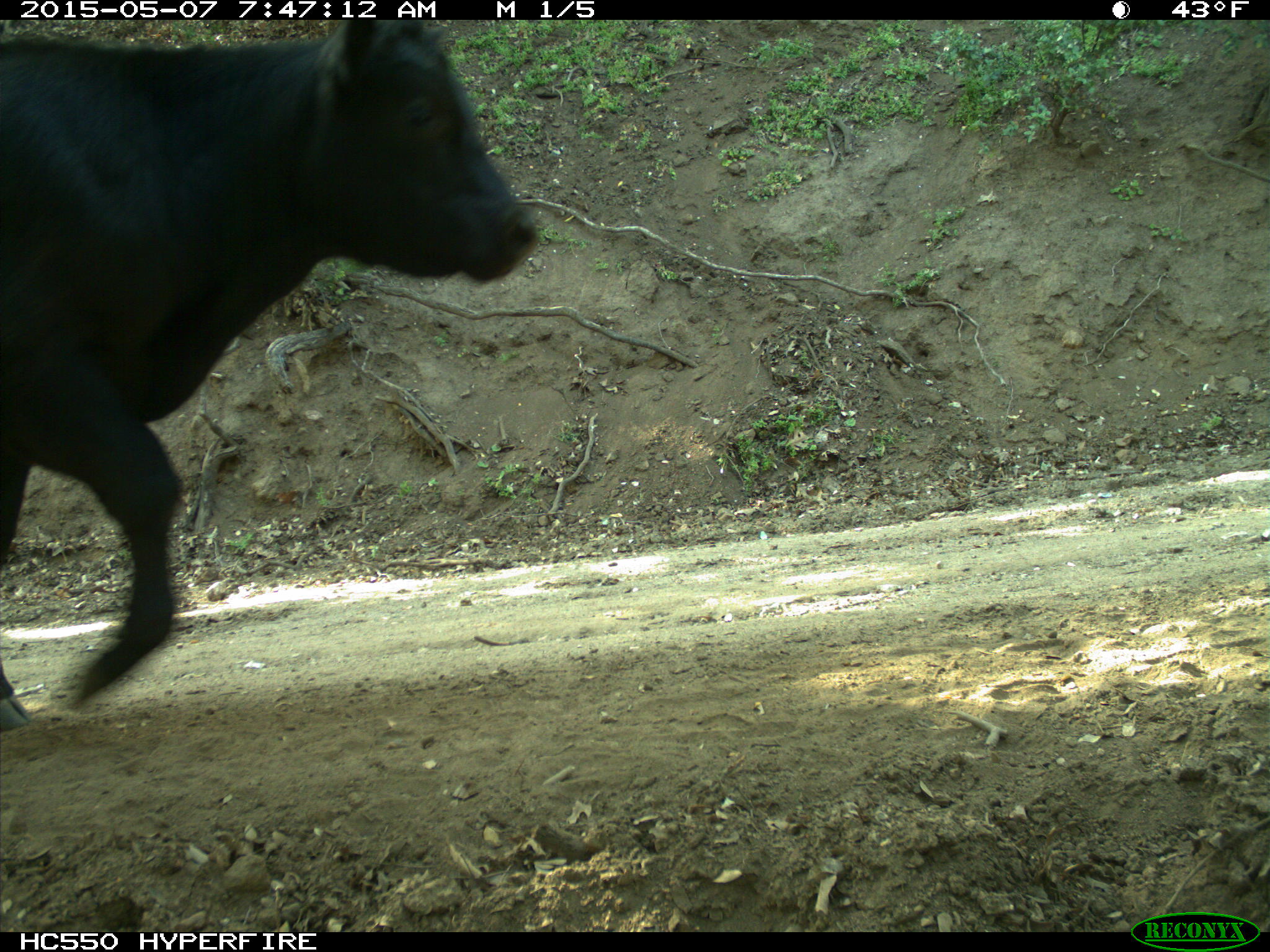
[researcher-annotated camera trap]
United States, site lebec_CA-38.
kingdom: Animalia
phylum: Chordata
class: Mammalia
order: Artiodactyla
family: Bovidae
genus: Bos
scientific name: Bos taurus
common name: domestic cow